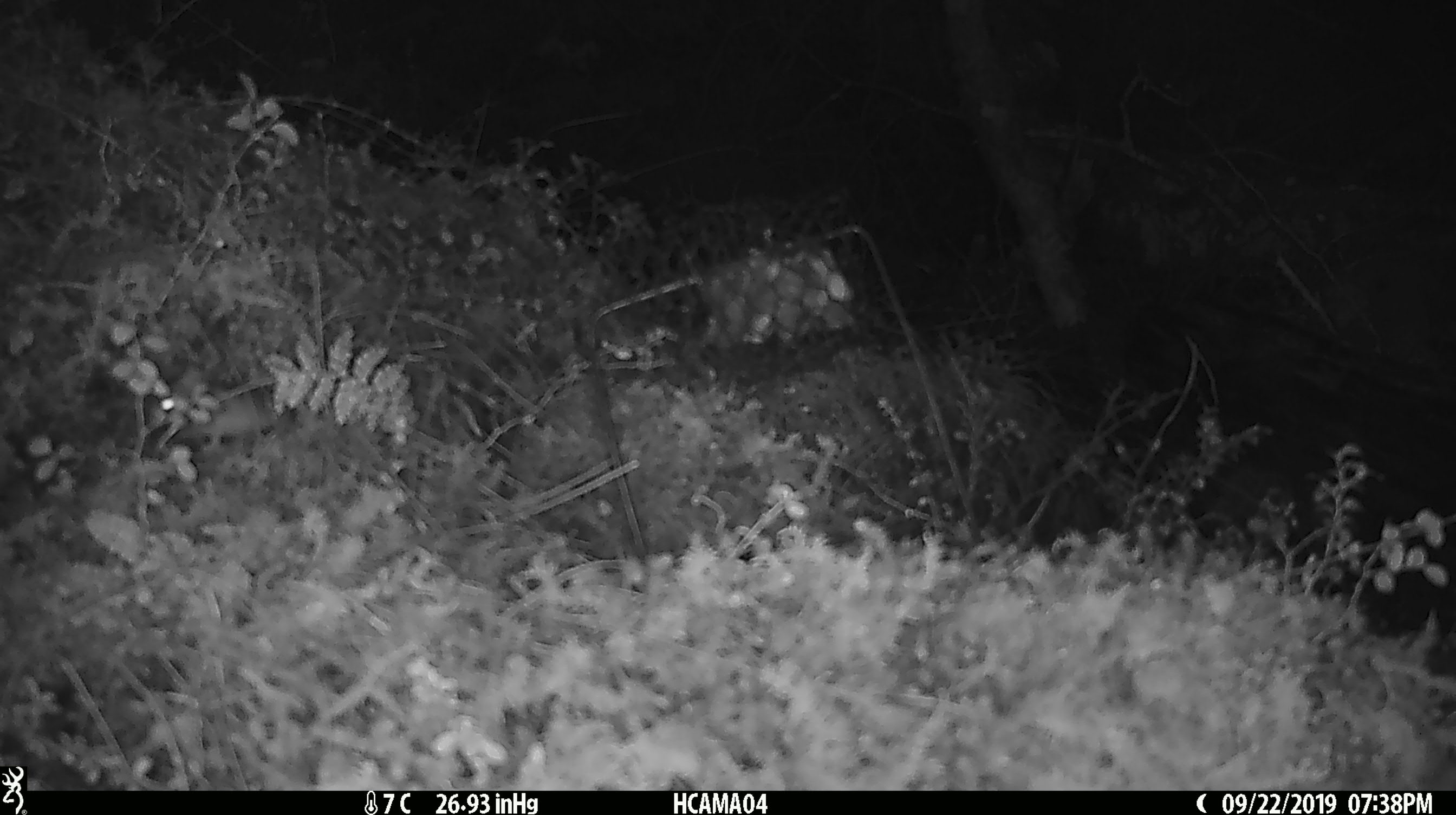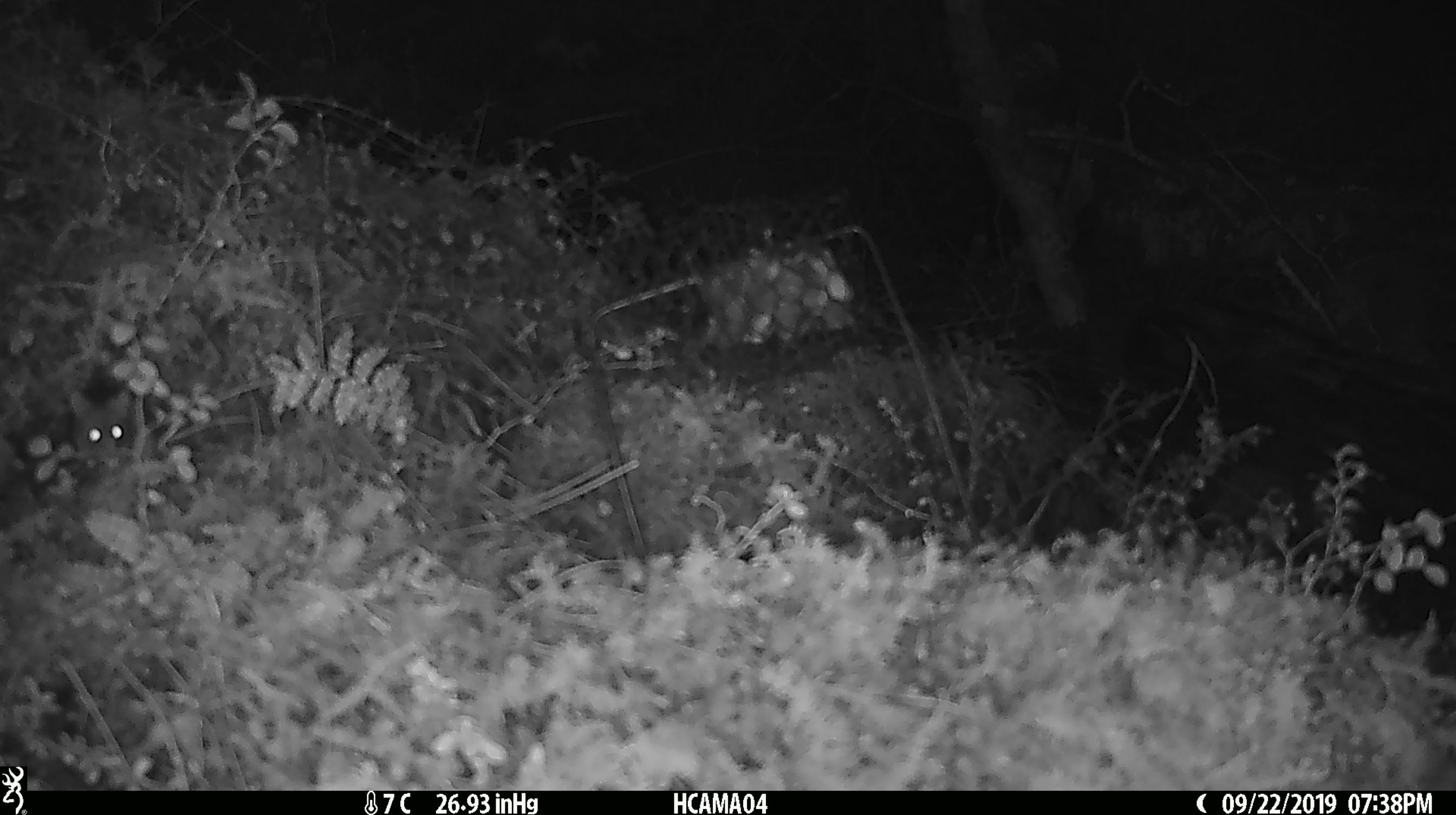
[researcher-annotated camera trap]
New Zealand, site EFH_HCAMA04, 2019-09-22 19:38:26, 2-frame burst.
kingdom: Animalia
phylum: Chordata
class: Mammalia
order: Rodentia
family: Muridae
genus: Mus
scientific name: Mus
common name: mouse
Mouse (Mus).